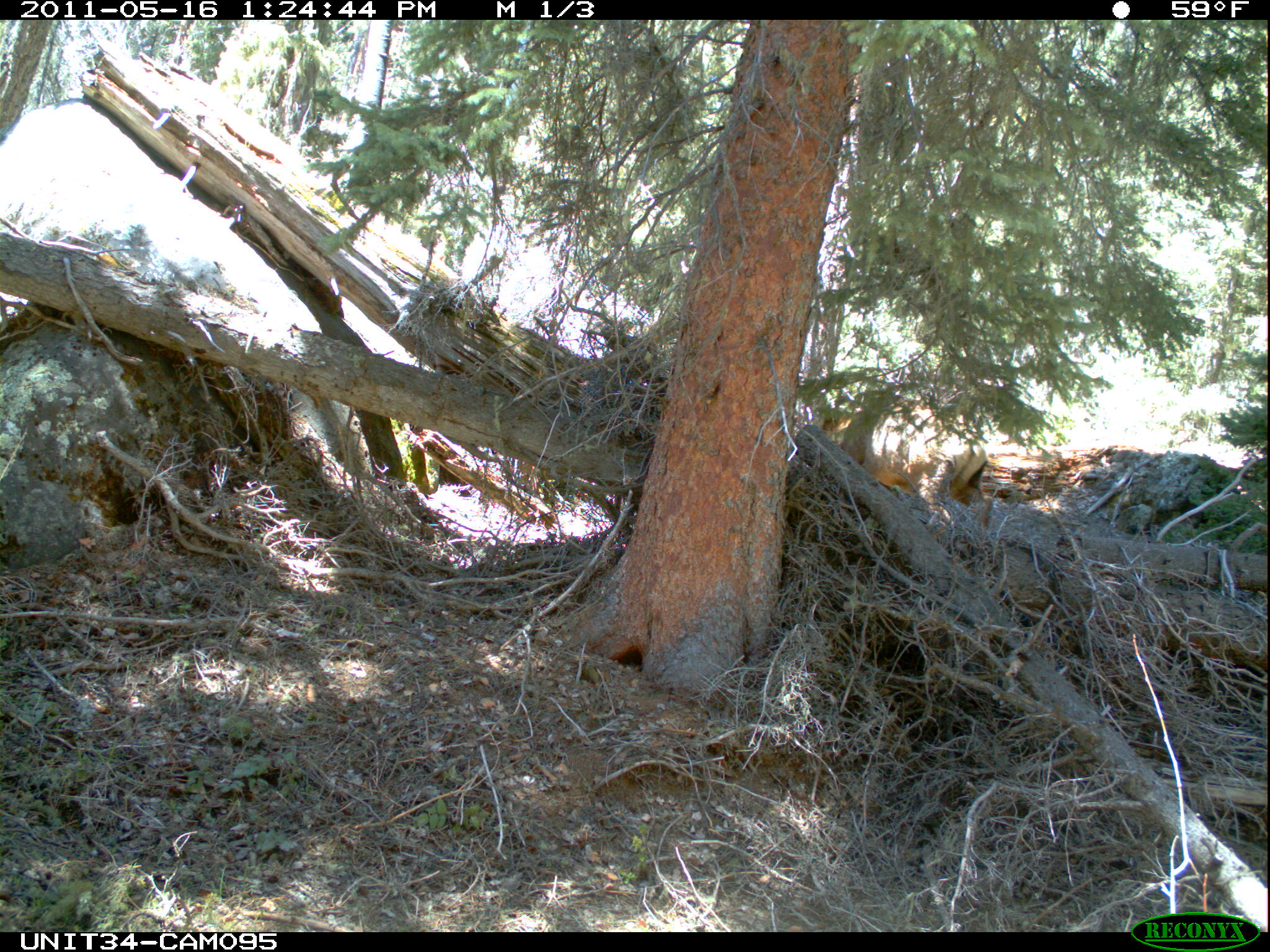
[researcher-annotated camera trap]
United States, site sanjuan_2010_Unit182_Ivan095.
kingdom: Animalia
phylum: Chordata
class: Mammalia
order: Artiodactyla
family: Cervidae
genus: Cervus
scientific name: Cervus elaphus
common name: red deer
Cervus elaphus (red deer).